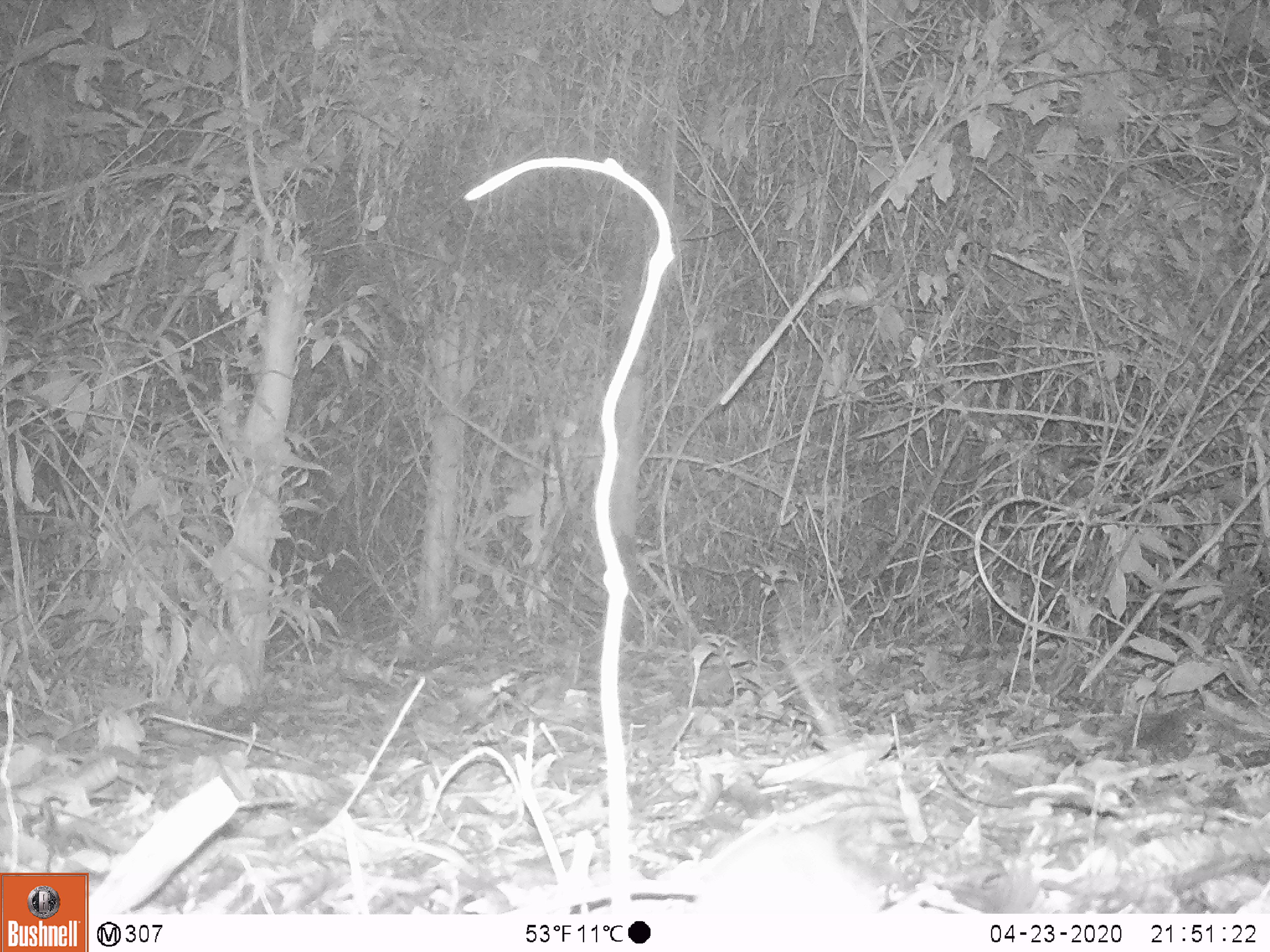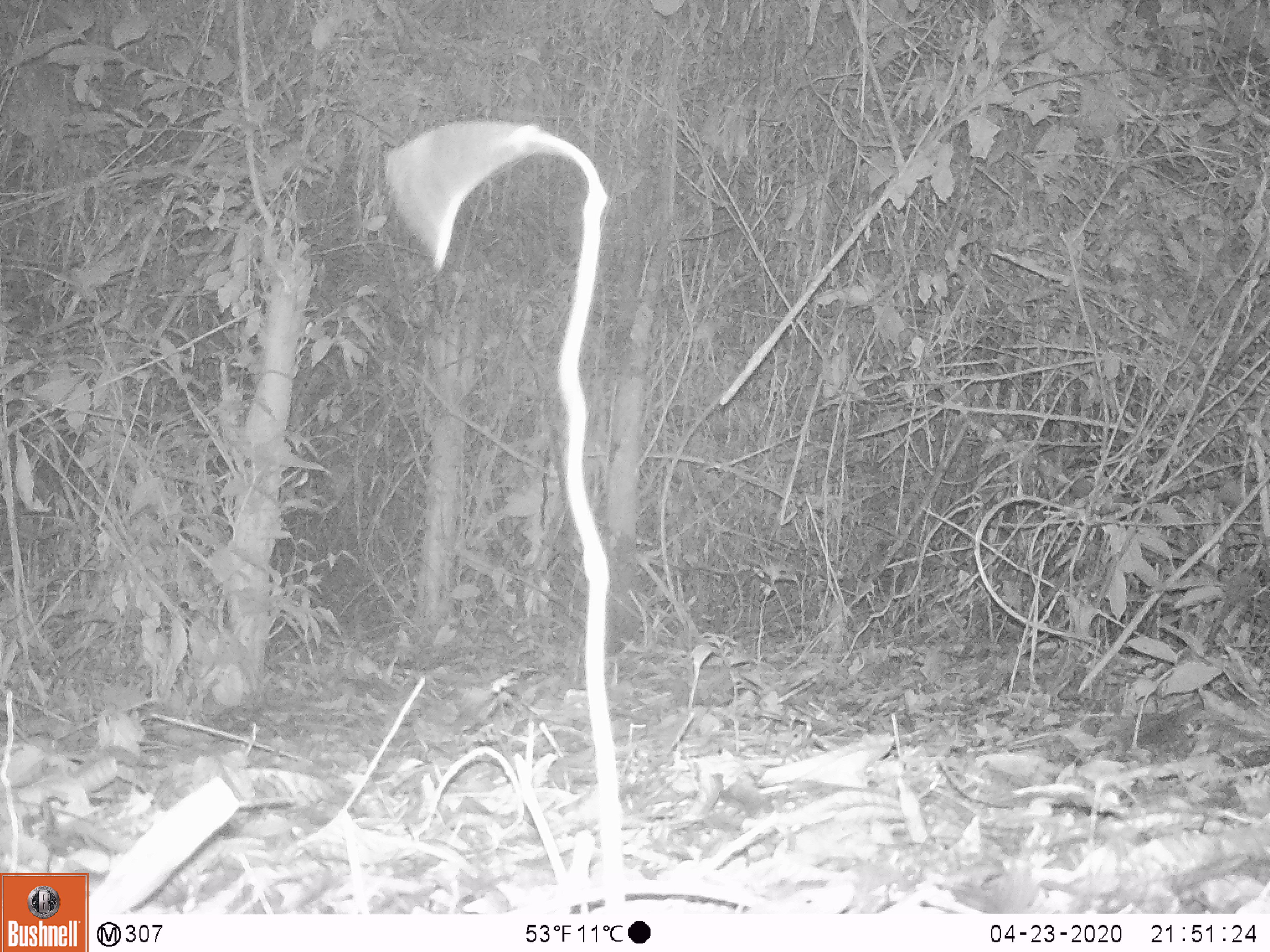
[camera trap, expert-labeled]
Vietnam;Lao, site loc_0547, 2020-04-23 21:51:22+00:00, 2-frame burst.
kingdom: Animalia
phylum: Chordata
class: Mammalia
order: Rodentia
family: Muridae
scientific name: Muridae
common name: old-world mice and rats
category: unidentified murid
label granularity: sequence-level